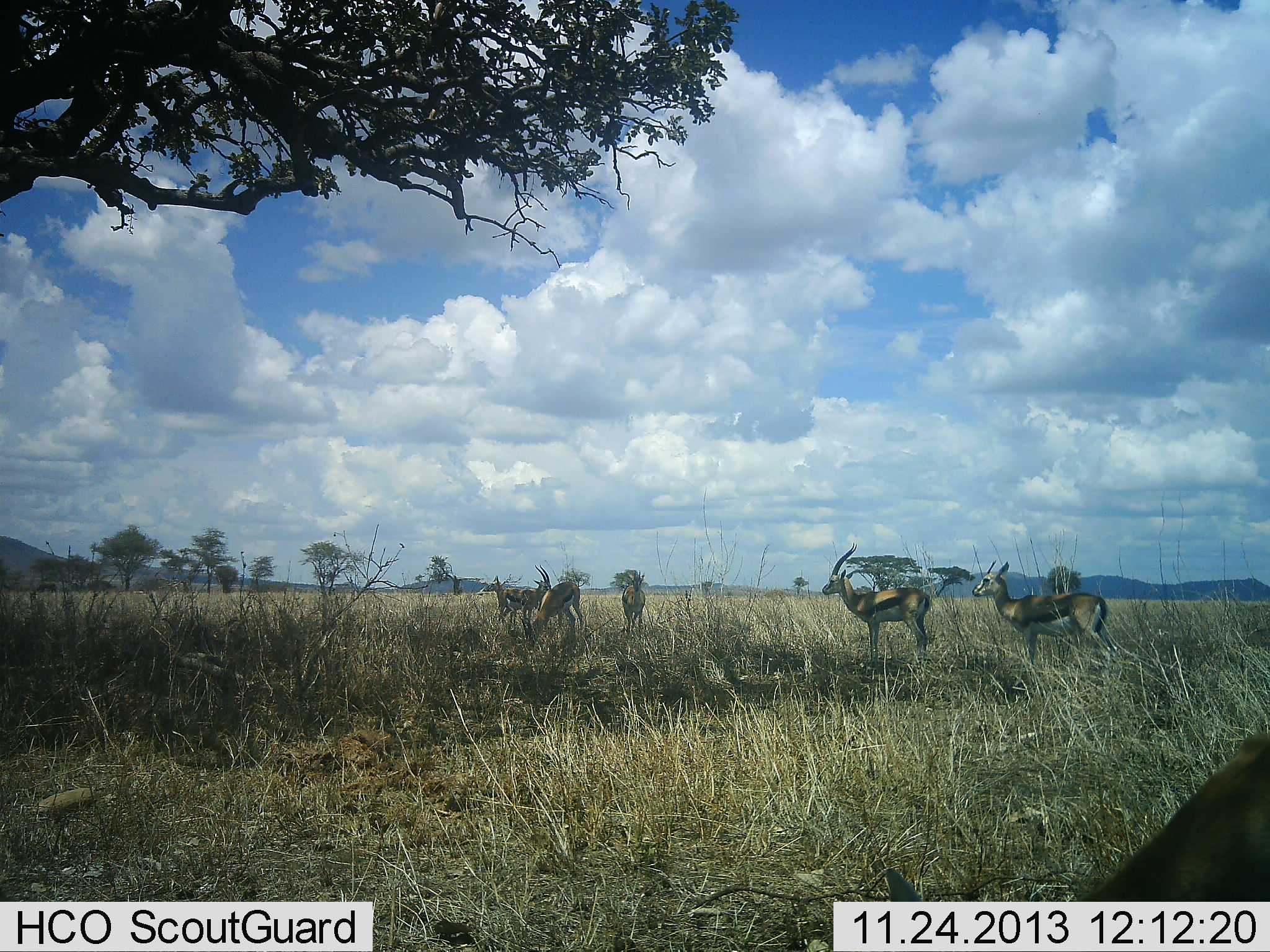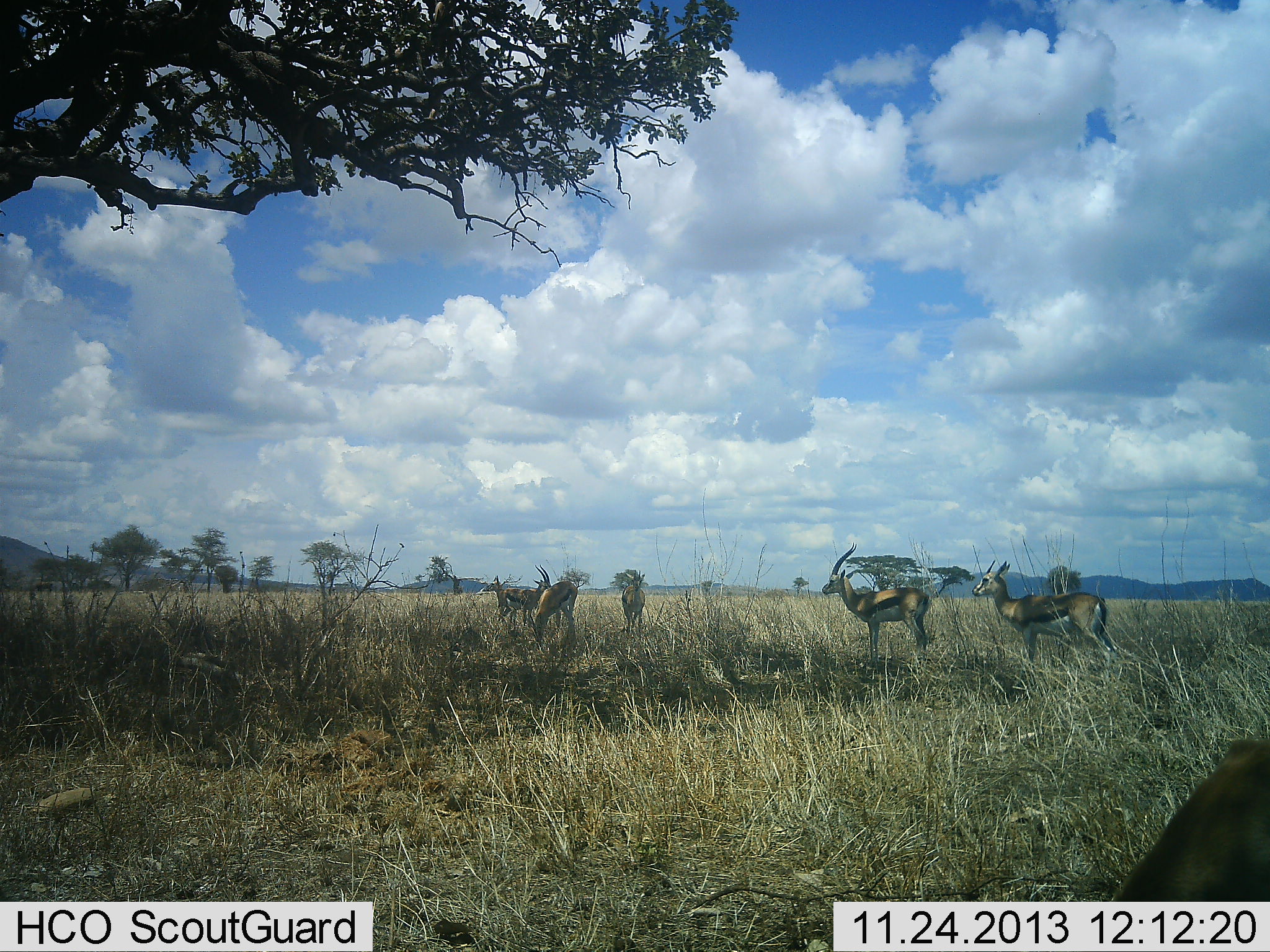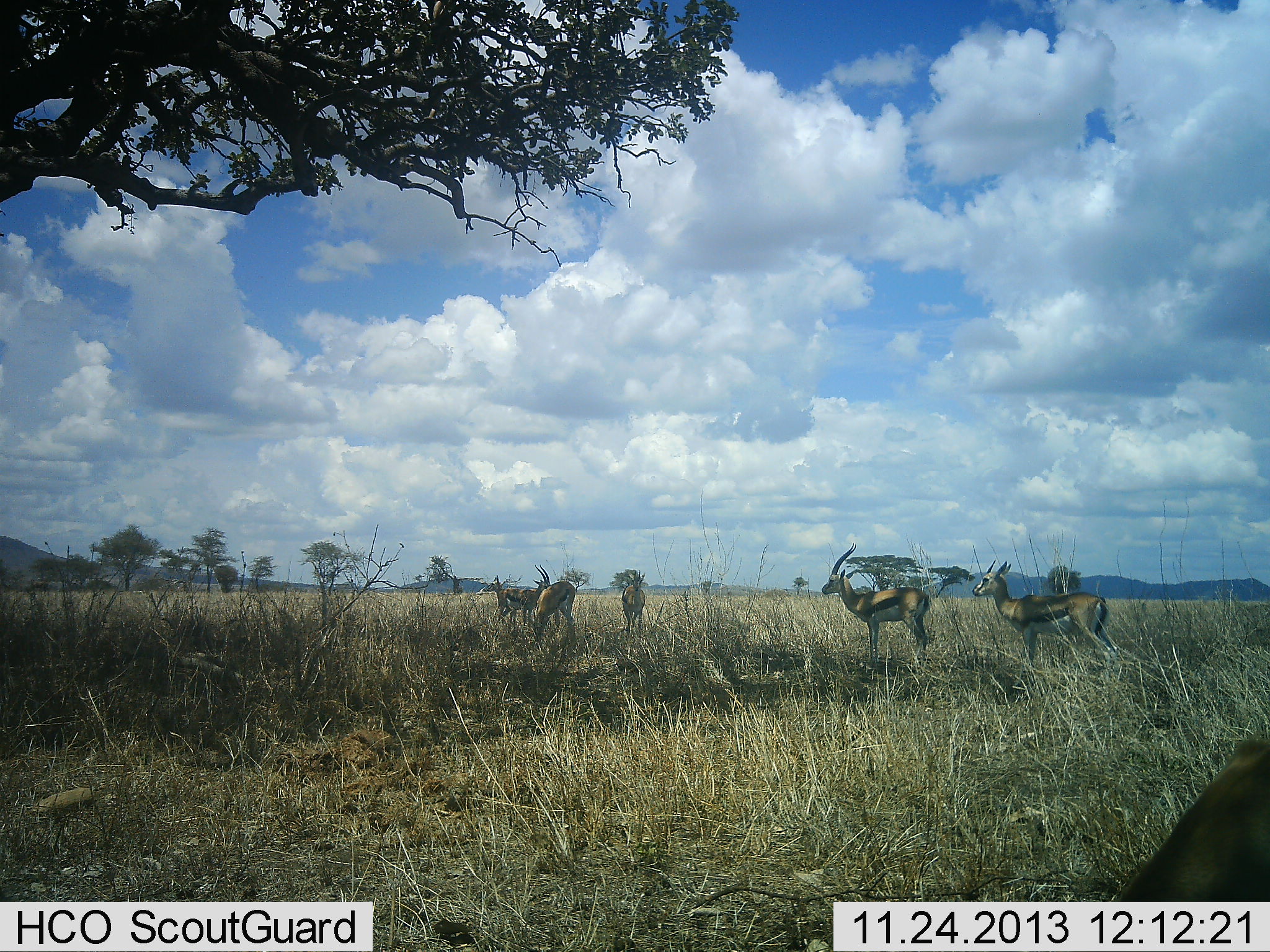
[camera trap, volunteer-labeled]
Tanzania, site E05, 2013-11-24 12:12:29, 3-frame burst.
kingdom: Animalia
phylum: Chordata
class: Mammalia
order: Artiodactyla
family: Bovidae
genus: Eudorcas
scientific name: Eudorcas thomsonii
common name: thomson's gazelle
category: gazellethomsons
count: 6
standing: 90%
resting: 10%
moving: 0%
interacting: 0%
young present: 0%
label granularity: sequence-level